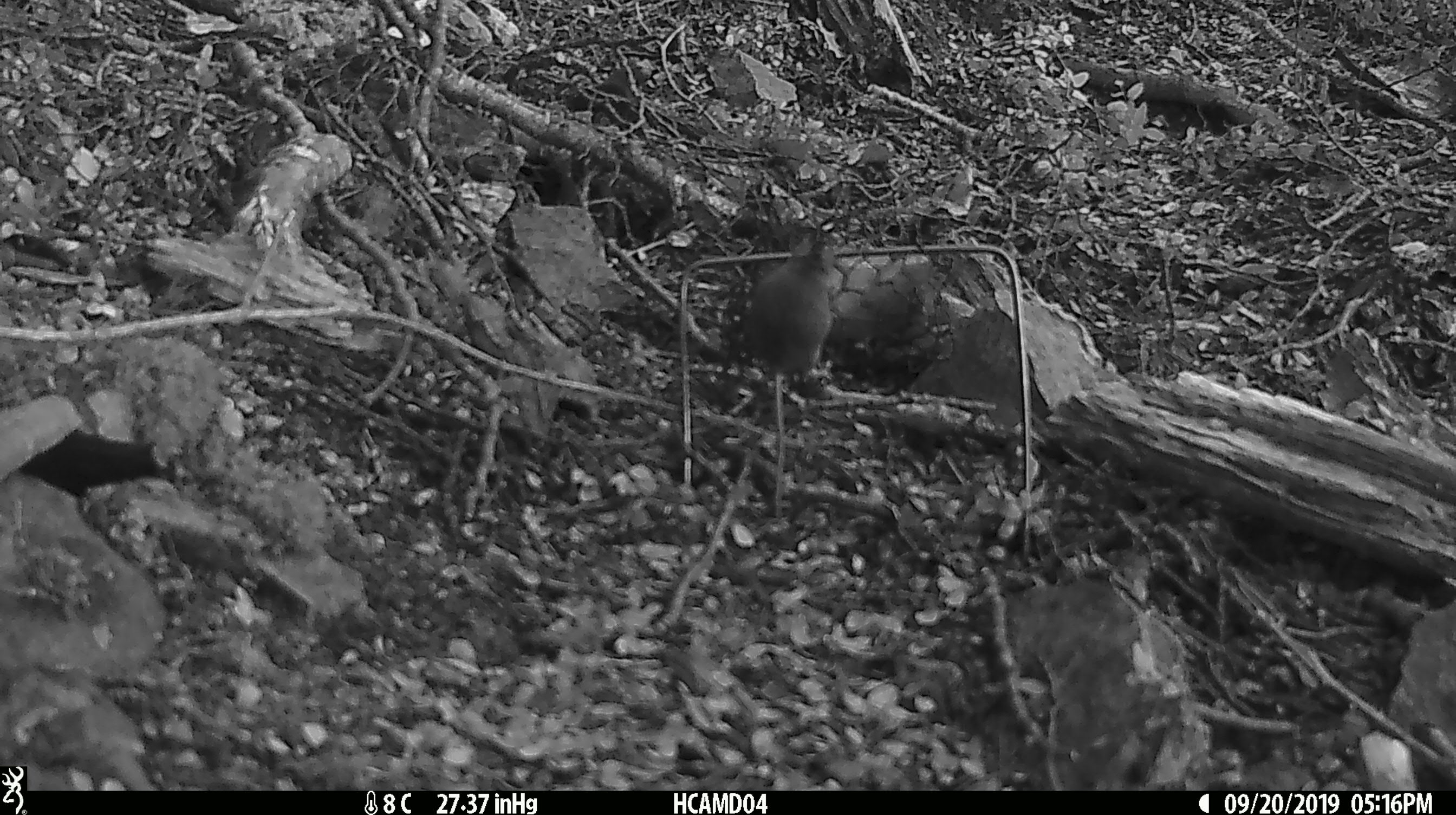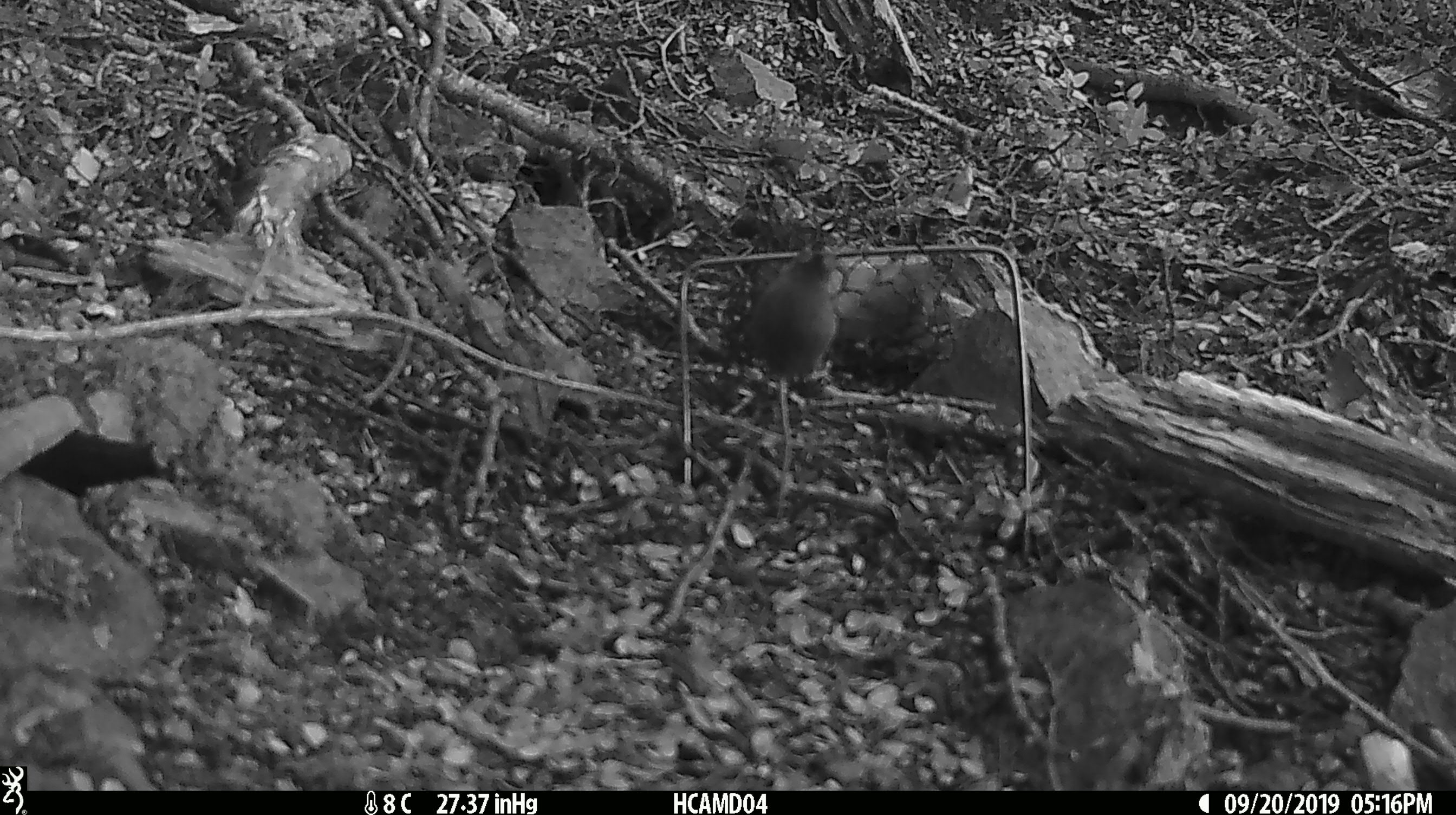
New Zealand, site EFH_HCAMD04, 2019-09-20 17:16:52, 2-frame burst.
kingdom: Animalia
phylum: Chordata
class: Mammalia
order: Rodentia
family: Muridae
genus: Mus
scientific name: Mus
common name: mouse